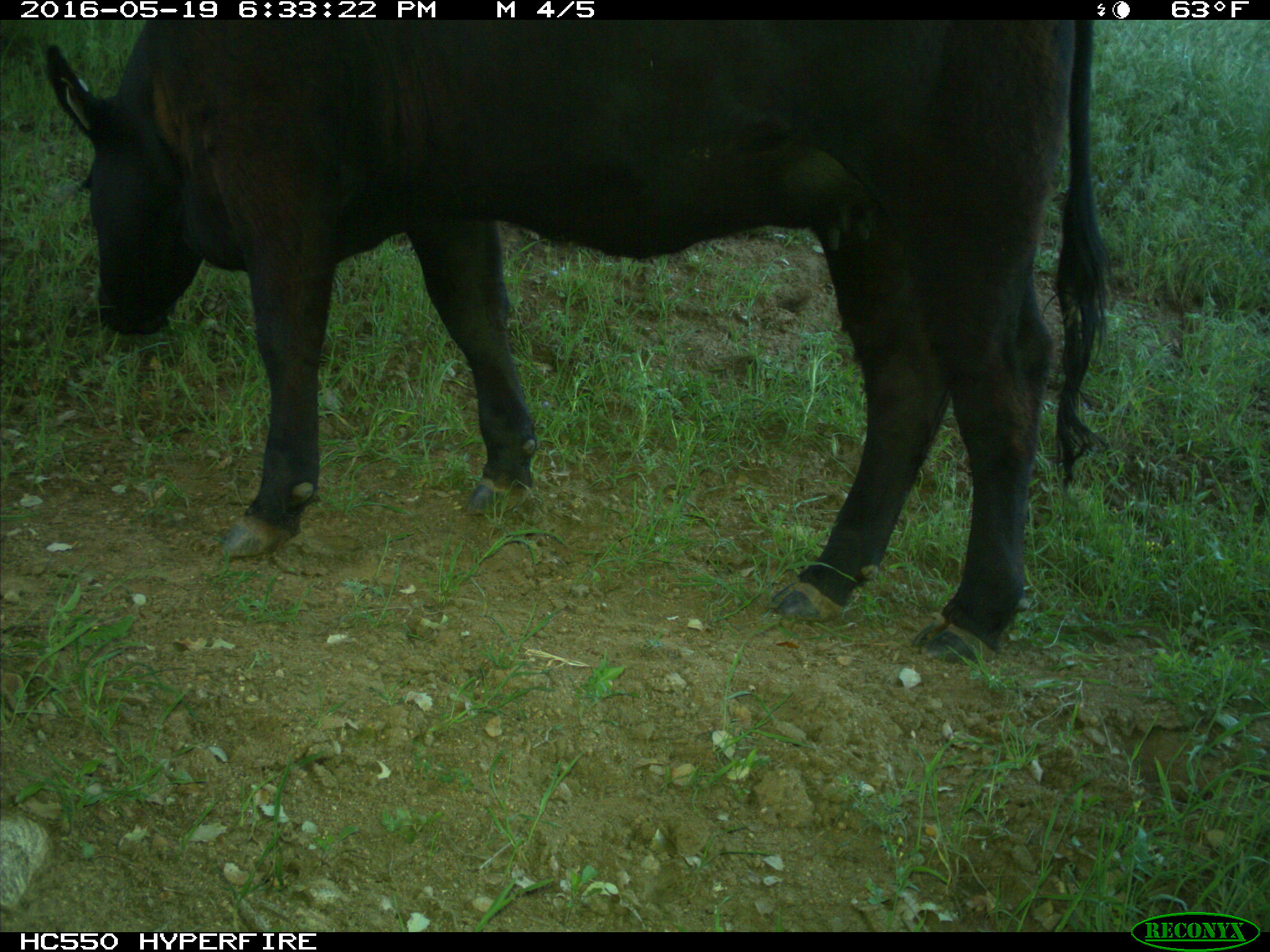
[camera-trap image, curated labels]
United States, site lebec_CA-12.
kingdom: Animalia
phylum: Chordata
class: Mammalia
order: Artiodactyla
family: Bovidae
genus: Bos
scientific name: Bos taurus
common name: domestic cow